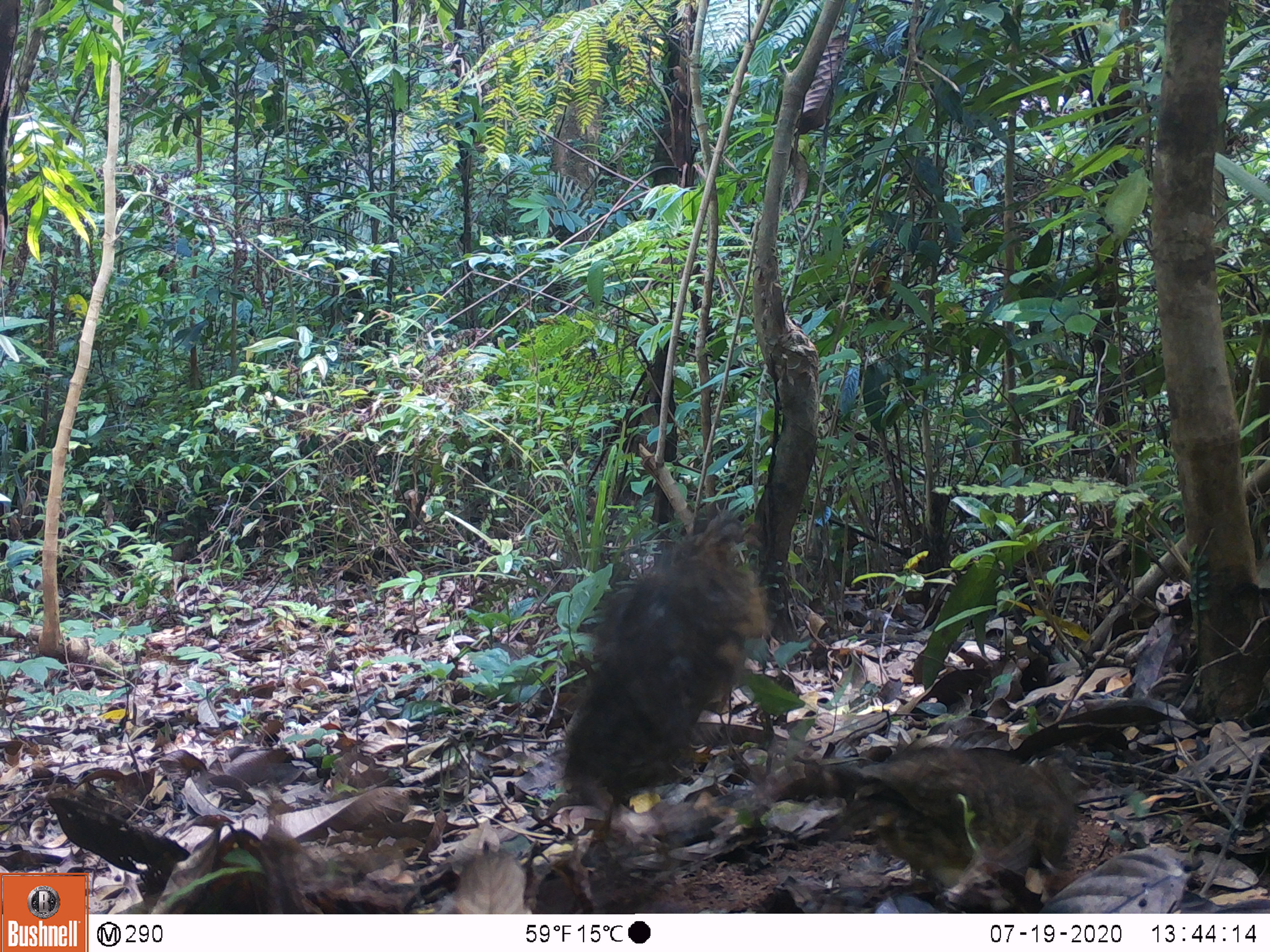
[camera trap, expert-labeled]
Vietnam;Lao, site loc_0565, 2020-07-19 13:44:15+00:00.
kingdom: Animalia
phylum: Chordata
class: Aves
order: Galliformes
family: Phasianidae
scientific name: Phasianidae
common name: partridge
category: unidentified partridge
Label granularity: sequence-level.